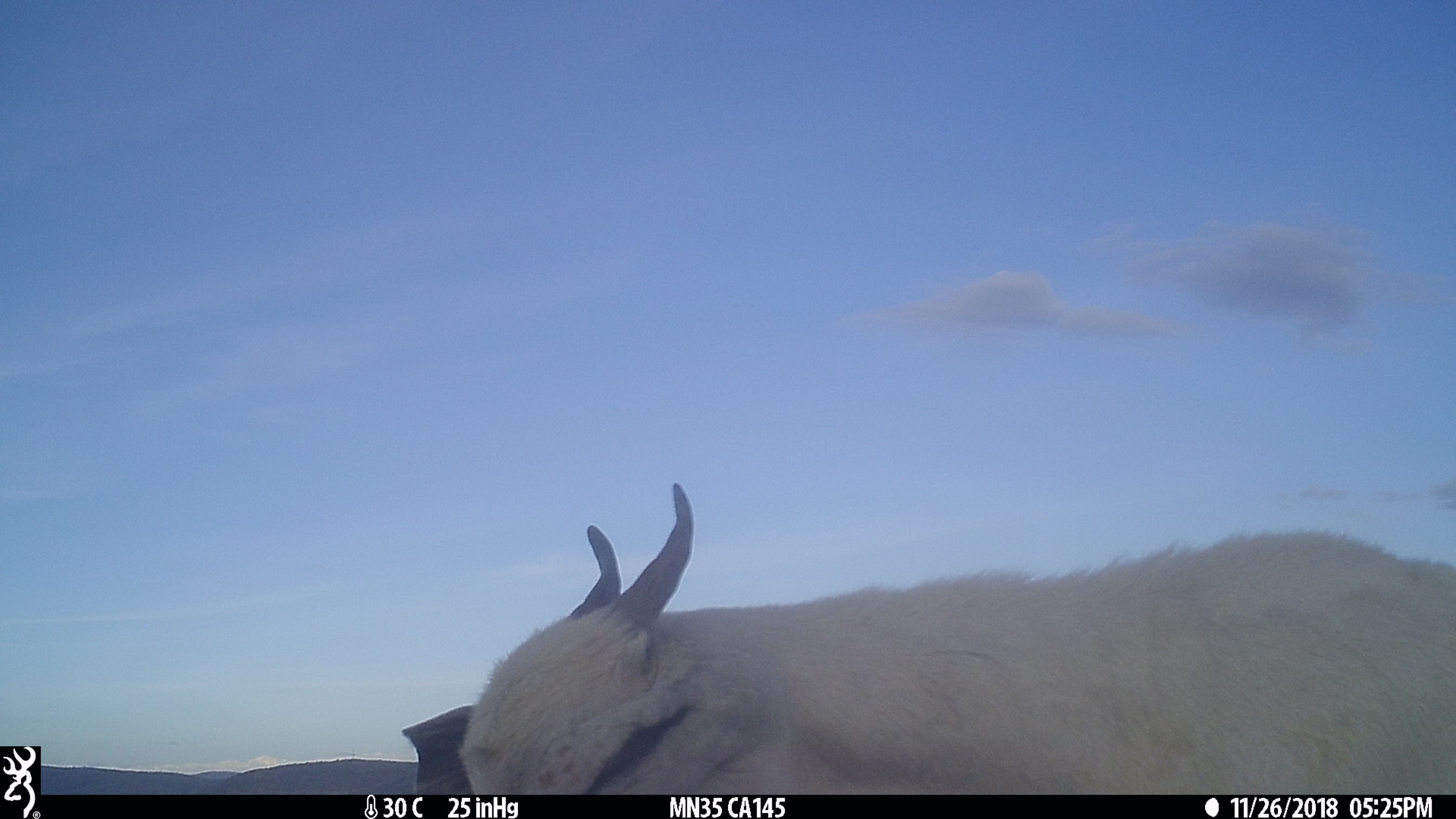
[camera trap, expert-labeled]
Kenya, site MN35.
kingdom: Animalia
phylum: Chordata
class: Mammalia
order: Artiodactyla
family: Bovidae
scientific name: Bovidae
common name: sheep or goat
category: shoat